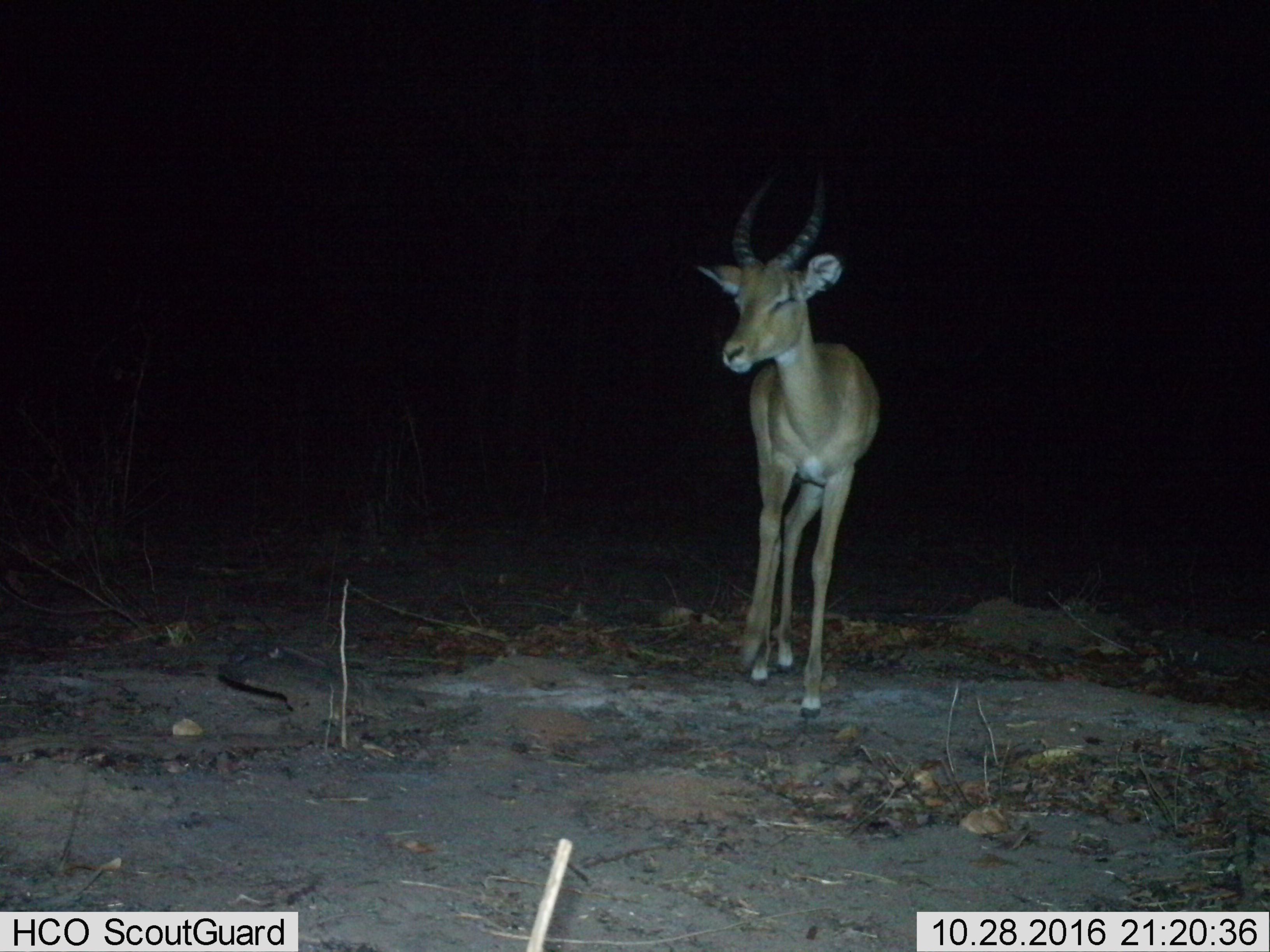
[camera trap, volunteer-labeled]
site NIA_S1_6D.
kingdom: Animalia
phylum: Chordata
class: Mammalia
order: Artiodactyla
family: Bovidae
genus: Aepyceros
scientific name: Aepyceros melampus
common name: impala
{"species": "impala (Aepyceros melampus)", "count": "1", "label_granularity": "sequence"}